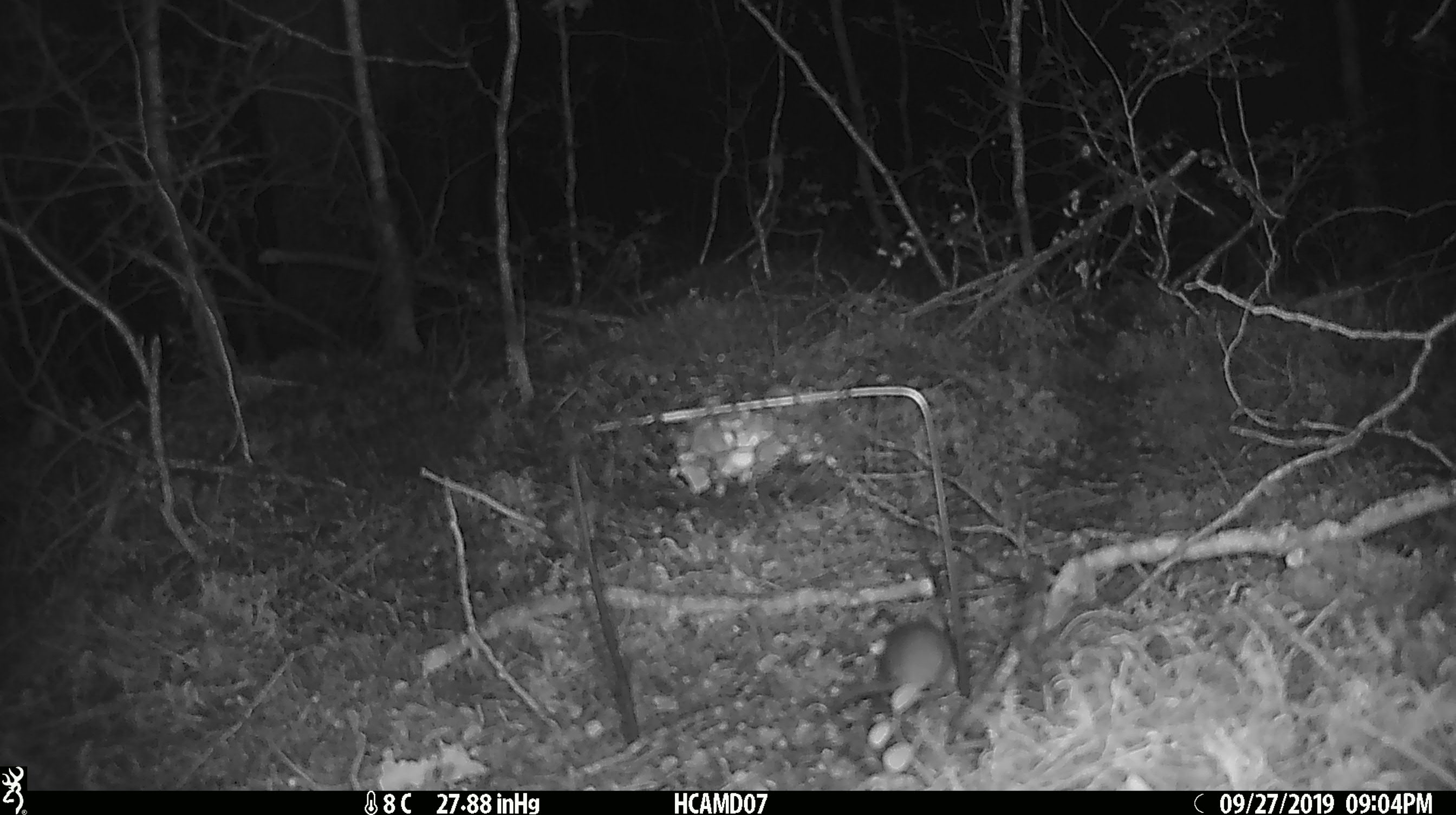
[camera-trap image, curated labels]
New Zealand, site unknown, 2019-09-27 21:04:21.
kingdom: Animalia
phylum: Chordata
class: Mammalia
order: Rodentia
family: Muridae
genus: Mus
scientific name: Mus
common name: mouse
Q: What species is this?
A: Mouse (Mus).